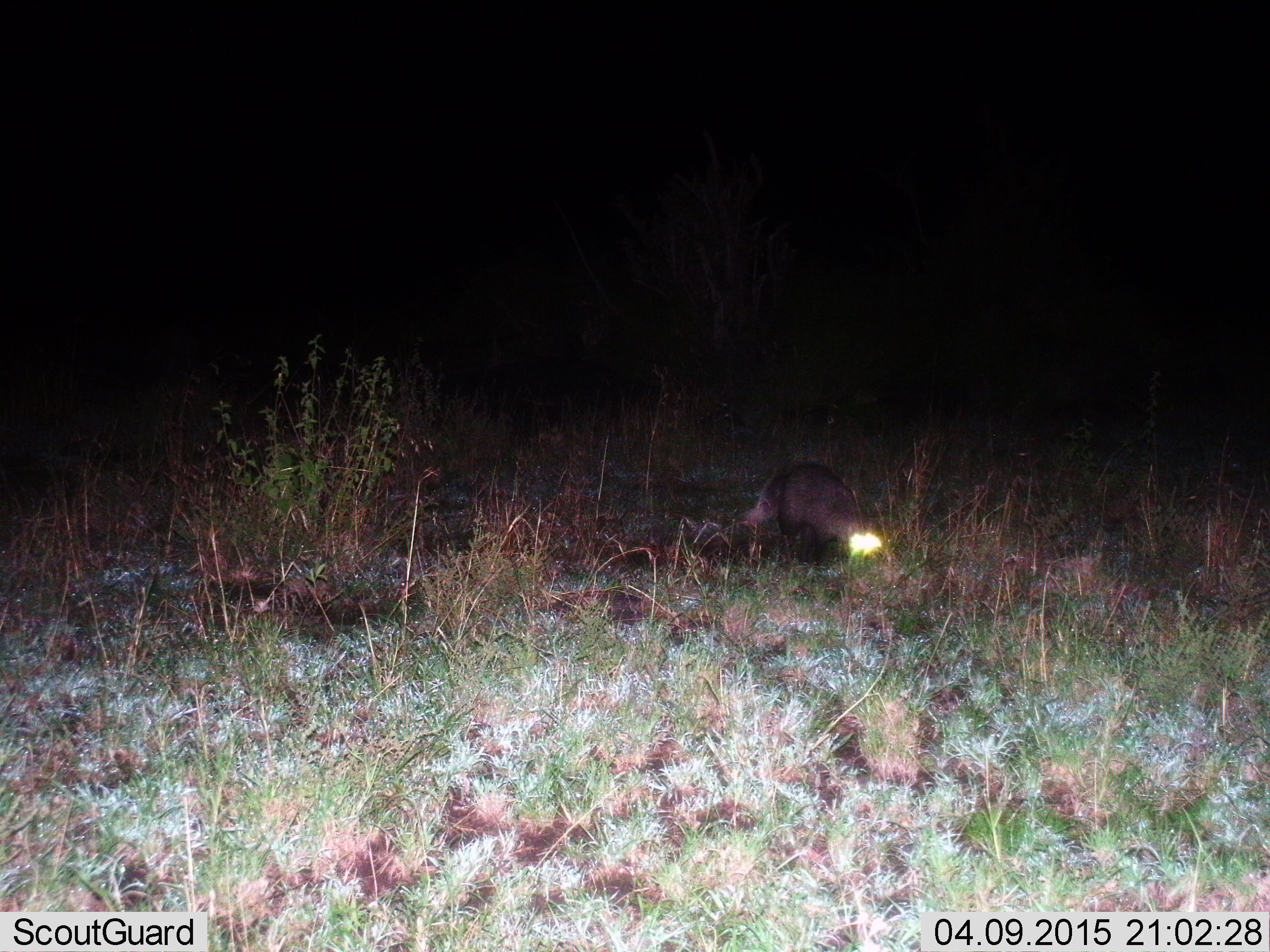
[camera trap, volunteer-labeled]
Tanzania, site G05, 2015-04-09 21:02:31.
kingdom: Animalia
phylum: Chordata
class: Mammalia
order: Carnivora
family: Herpestidae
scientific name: Herpestidae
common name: mongoose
Mongoose (Herpestidae), count 1. Behavior (volunteer vote fractions): standing 50%, resting 0%, moving 67%, interacting 0%. Young present (vote fraction): 0%. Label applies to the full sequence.